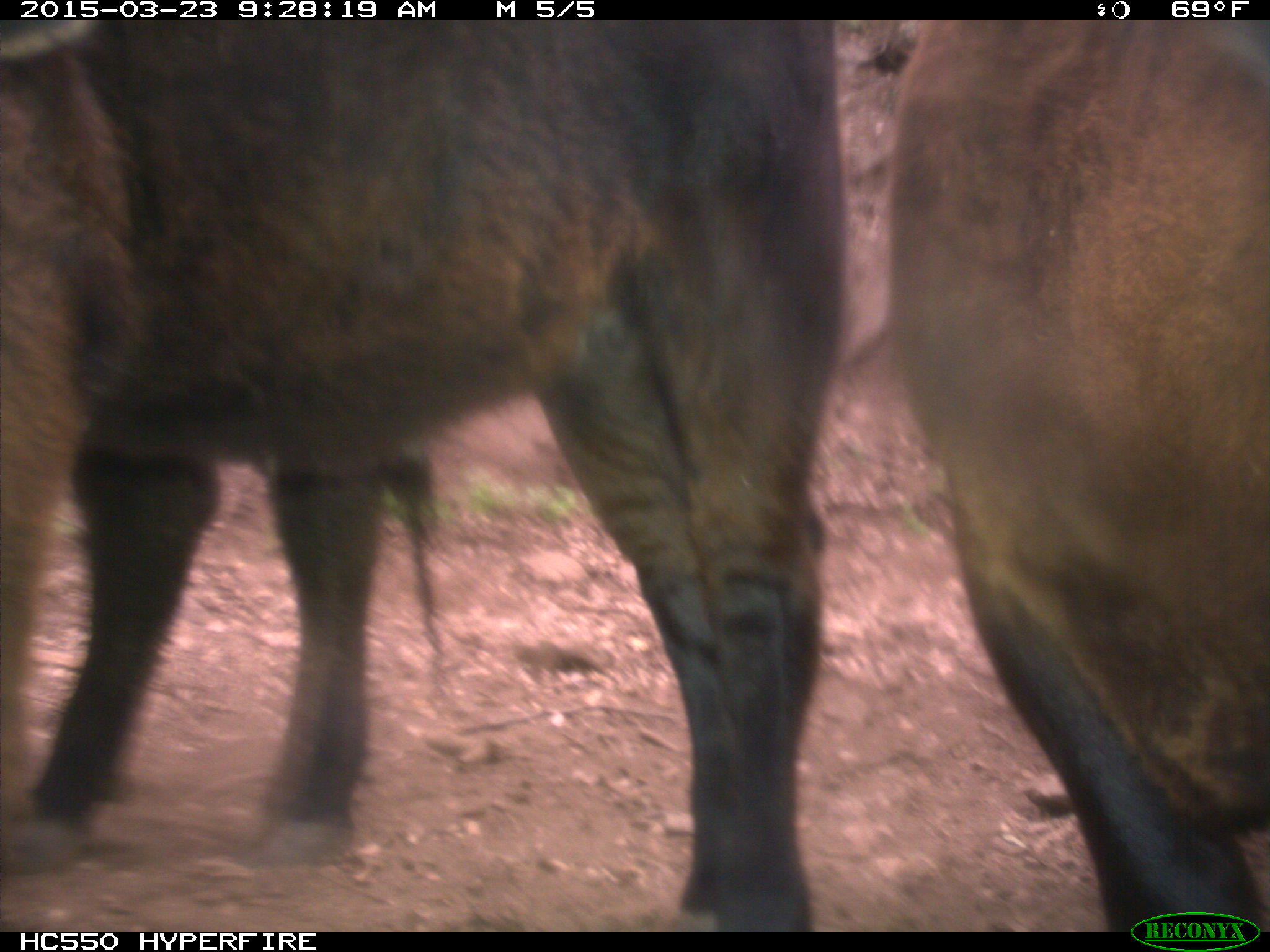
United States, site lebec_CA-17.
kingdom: Animalia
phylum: Chordata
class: Mammalia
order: Artiodactyla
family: Bovidae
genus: Bos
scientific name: Bos taurus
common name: domestic cow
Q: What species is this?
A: Bos taurus (domestic cow).